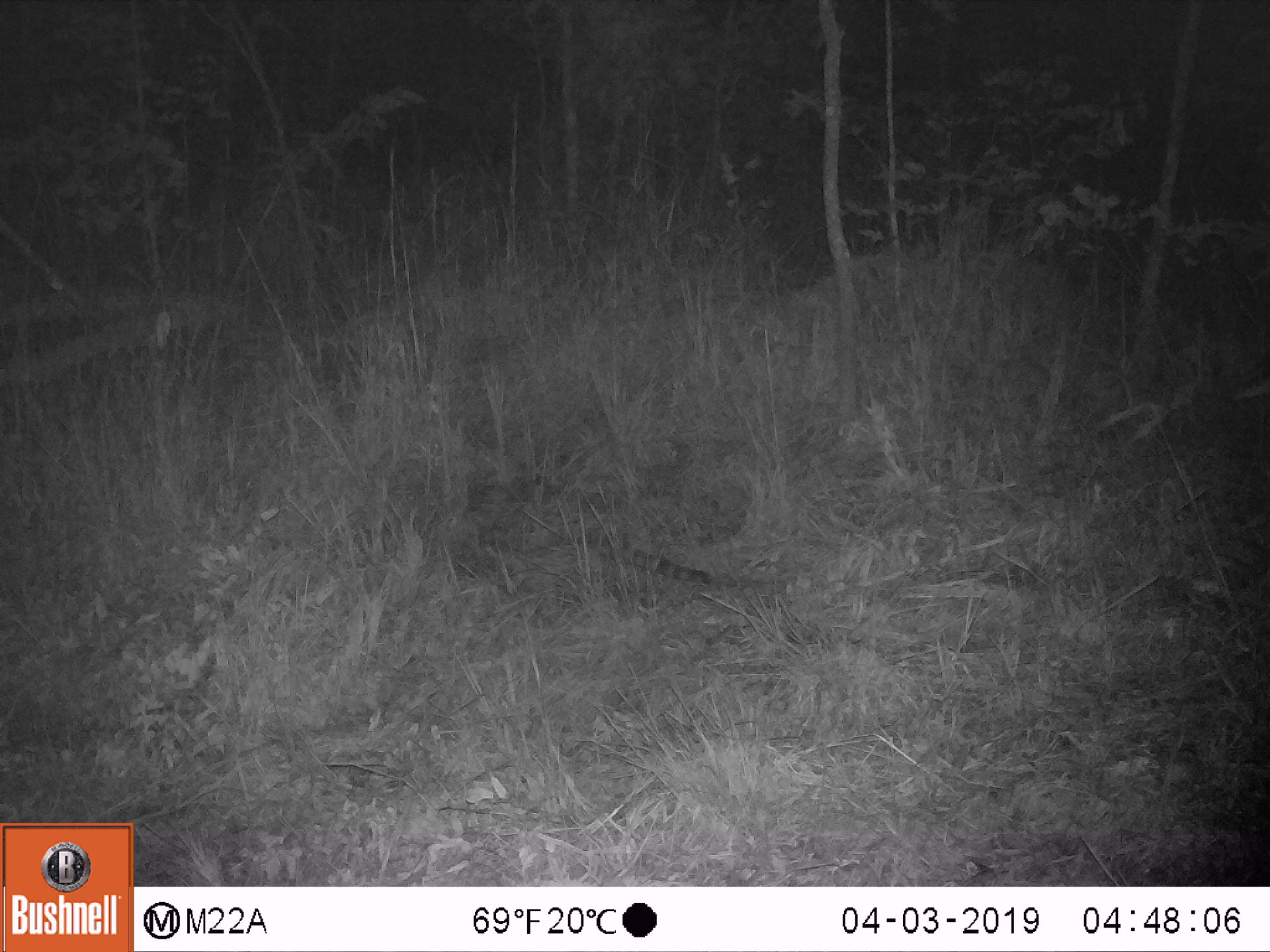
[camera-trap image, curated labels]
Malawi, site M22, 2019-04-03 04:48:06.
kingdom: Animalia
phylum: Chordata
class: Mammalia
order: Carnivora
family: Viverridae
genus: Genetta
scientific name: Genetta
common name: genet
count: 1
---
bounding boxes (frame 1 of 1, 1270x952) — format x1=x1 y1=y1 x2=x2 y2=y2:
genet: x1=477 y1=523 x2=741 y2=595